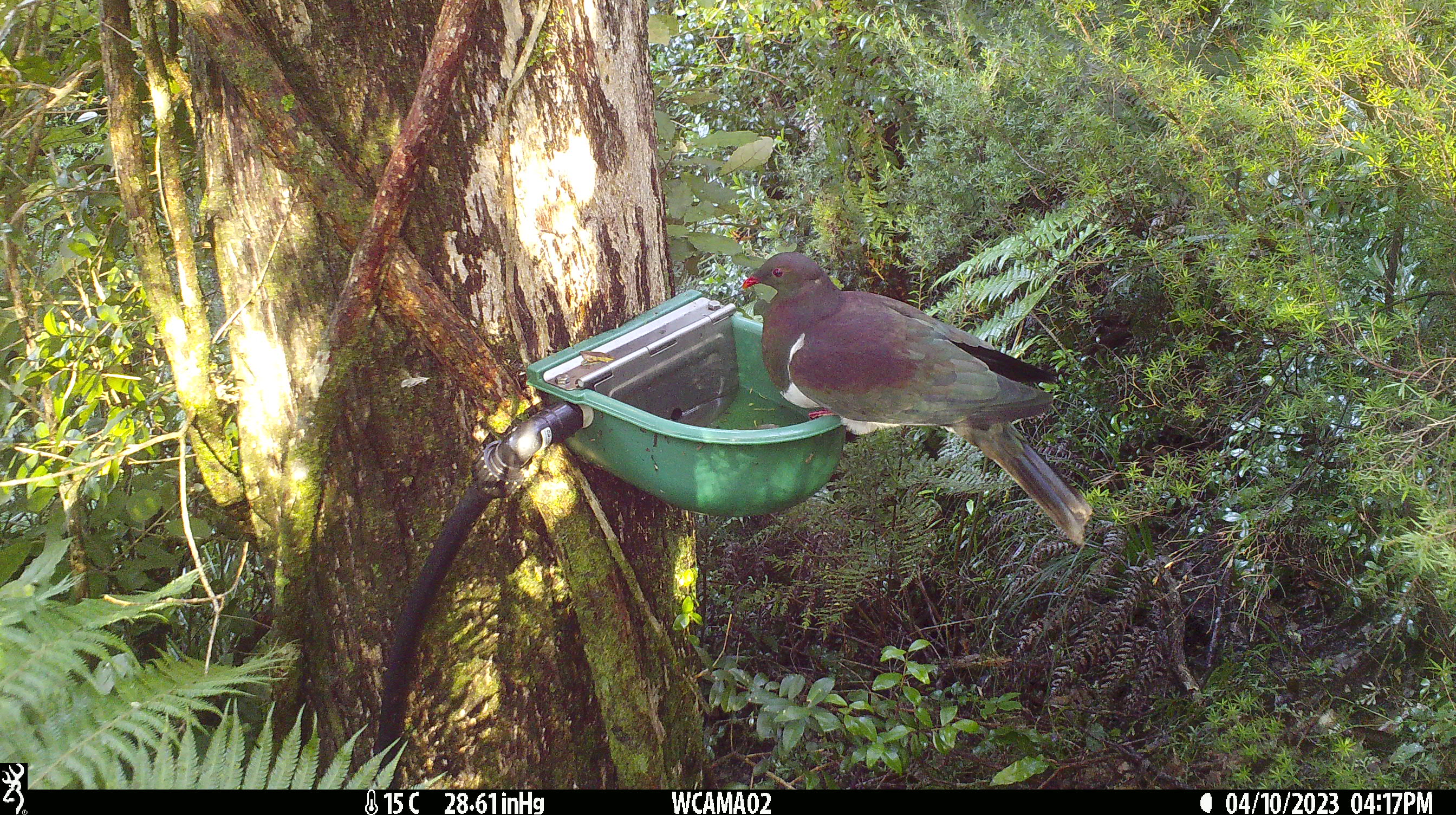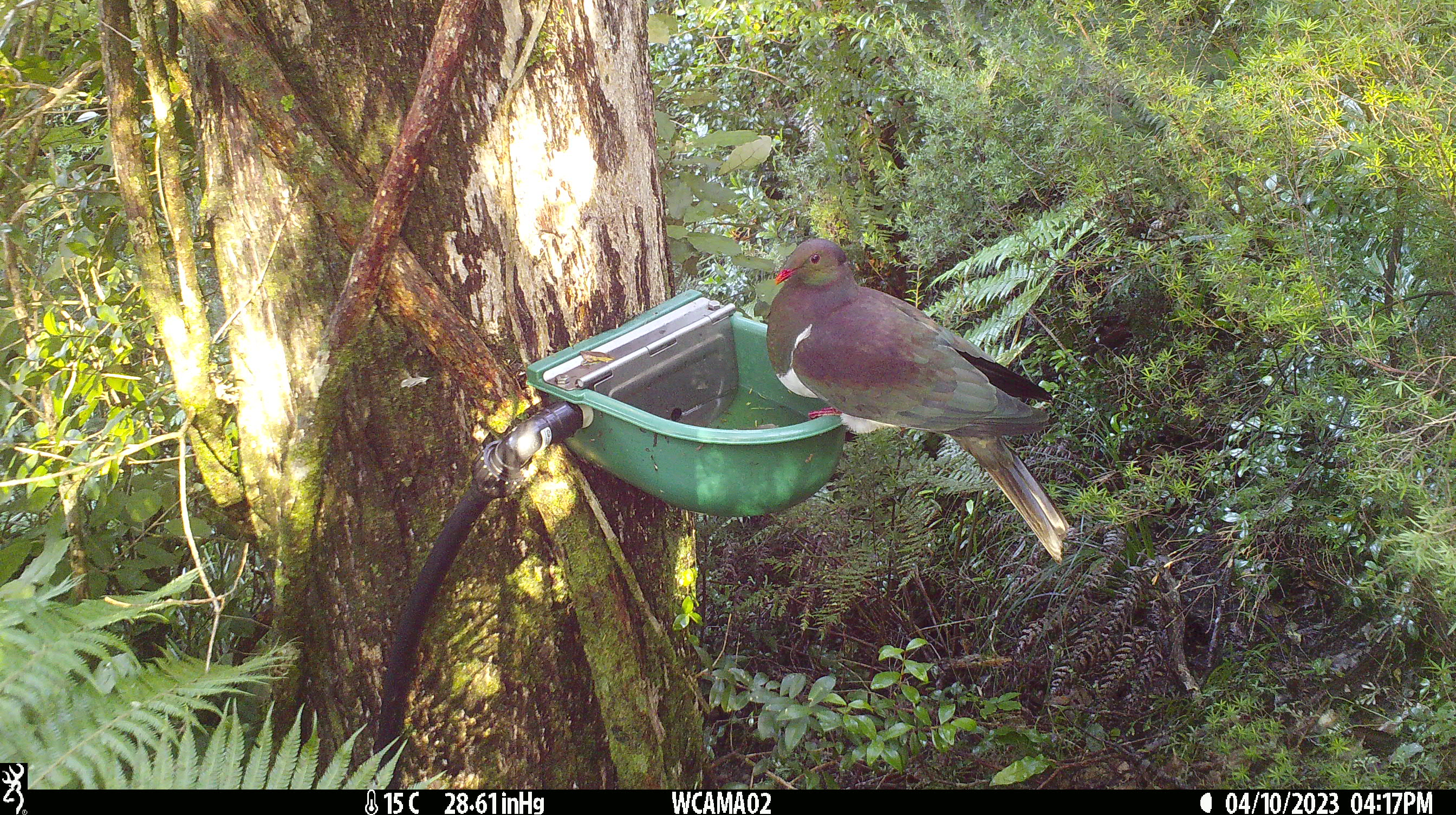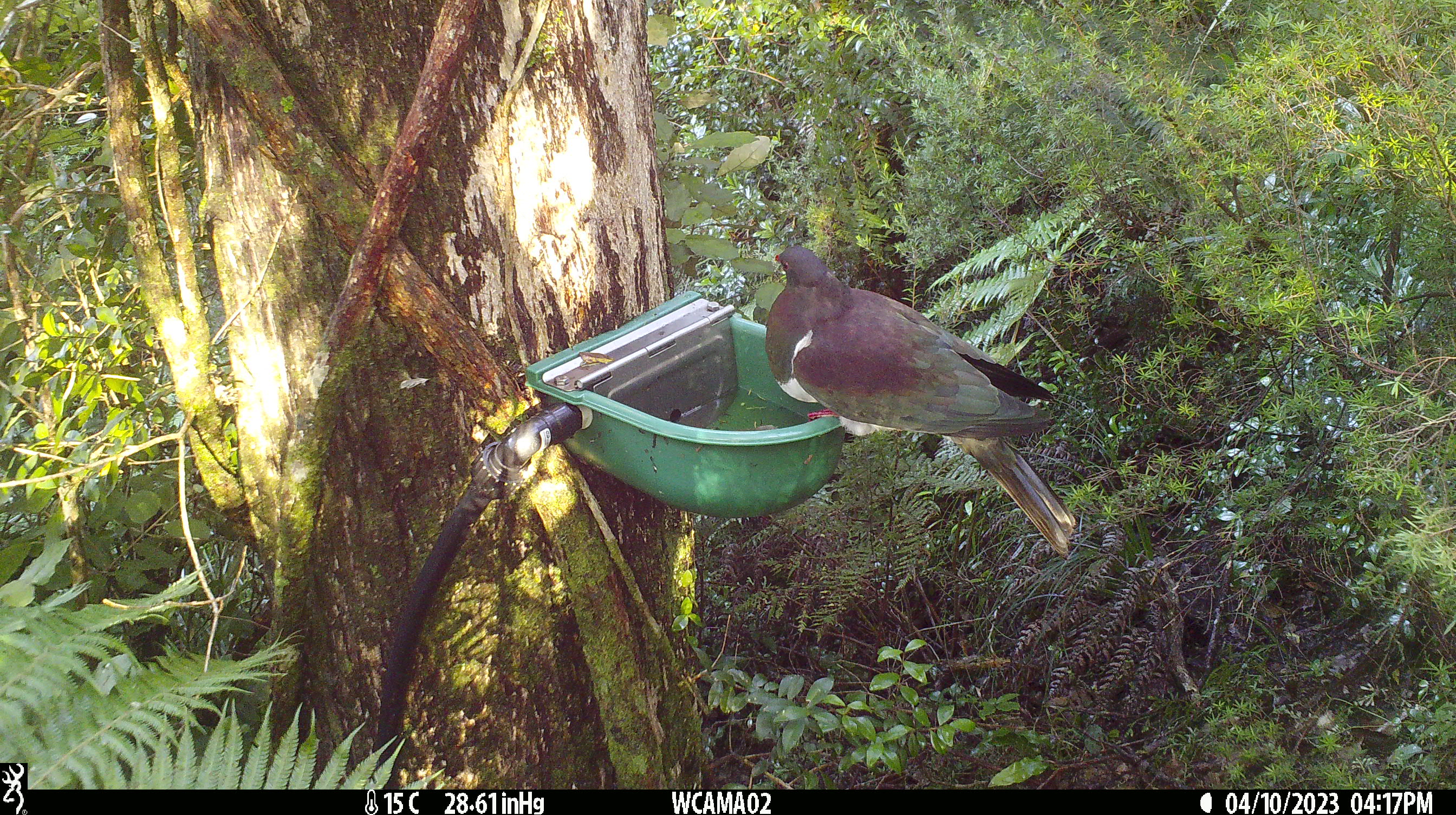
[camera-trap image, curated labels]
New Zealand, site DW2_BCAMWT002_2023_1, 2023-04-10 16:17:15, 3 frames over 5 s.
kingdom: Animalia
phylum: Chordata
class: Aves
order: Columbiformes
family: Columbidae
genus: Hemiphaga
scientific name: Hemiphaga novaeseelandiae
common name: new zealand pigeon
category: kereru